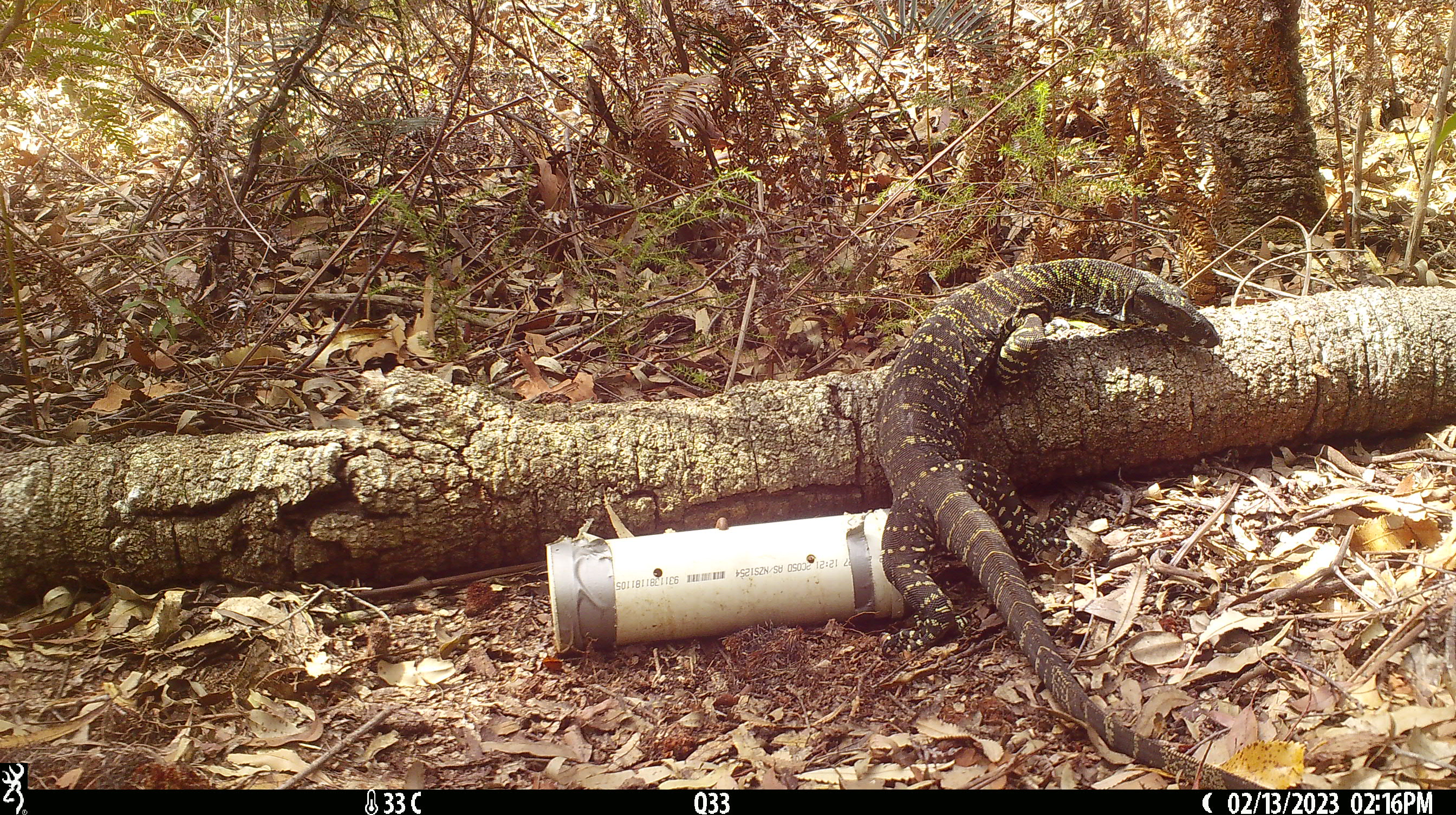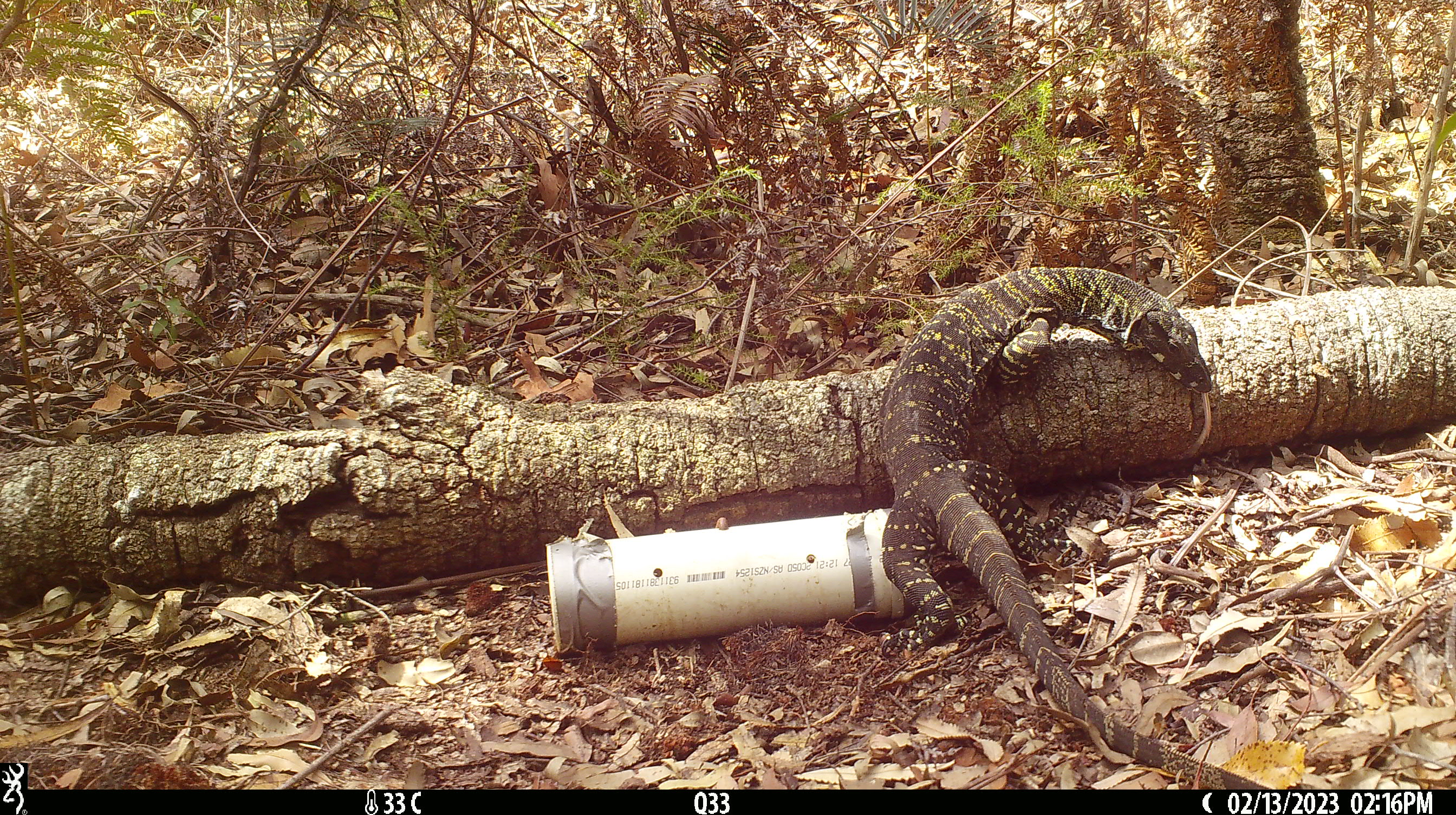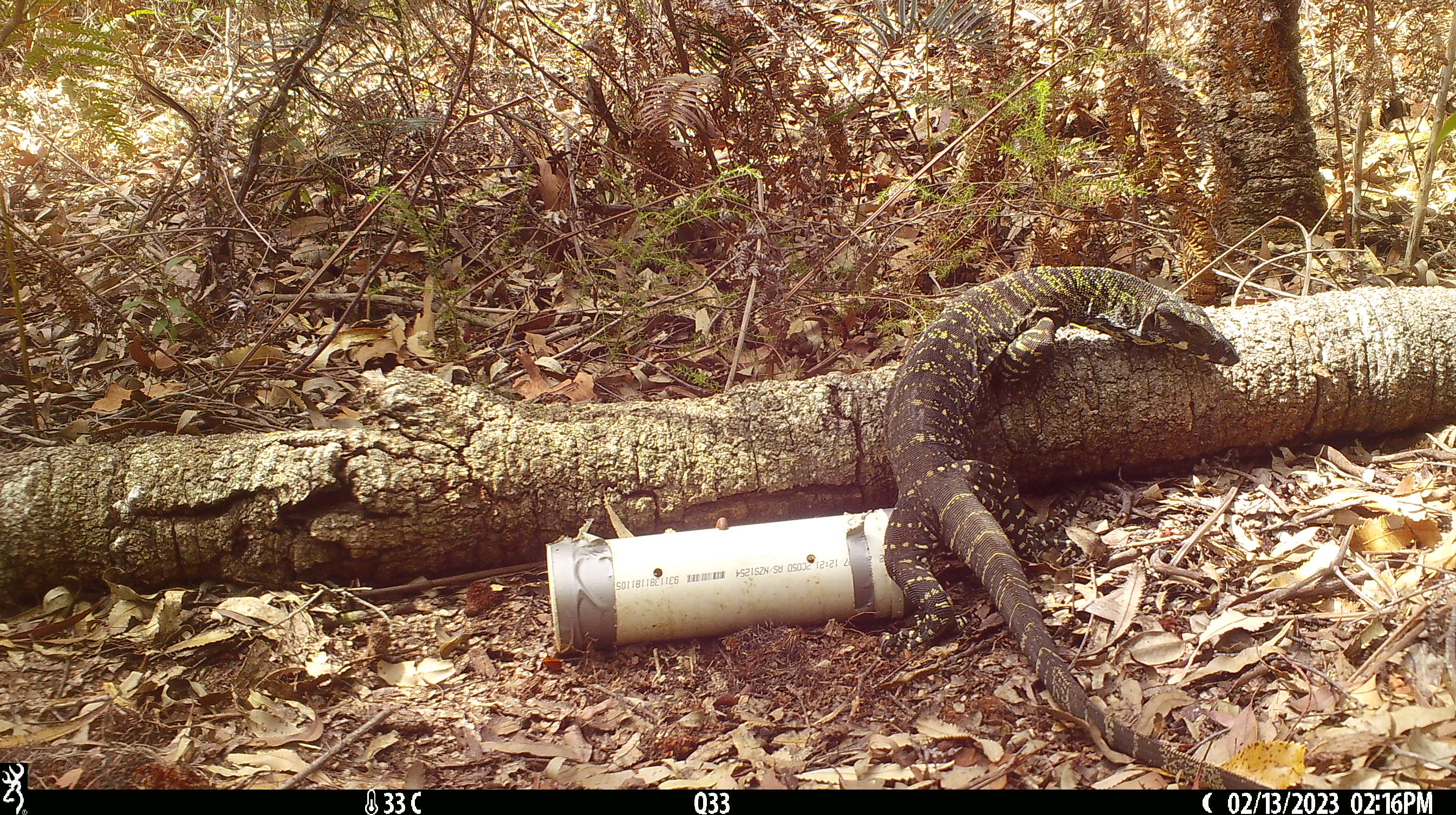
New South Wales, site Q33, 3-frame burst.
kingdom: Animalia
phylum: Chordata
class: Reptilia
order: Squamata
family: Varanidae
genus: Varanus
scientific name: Varanus varius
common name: lace monitor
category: goanna